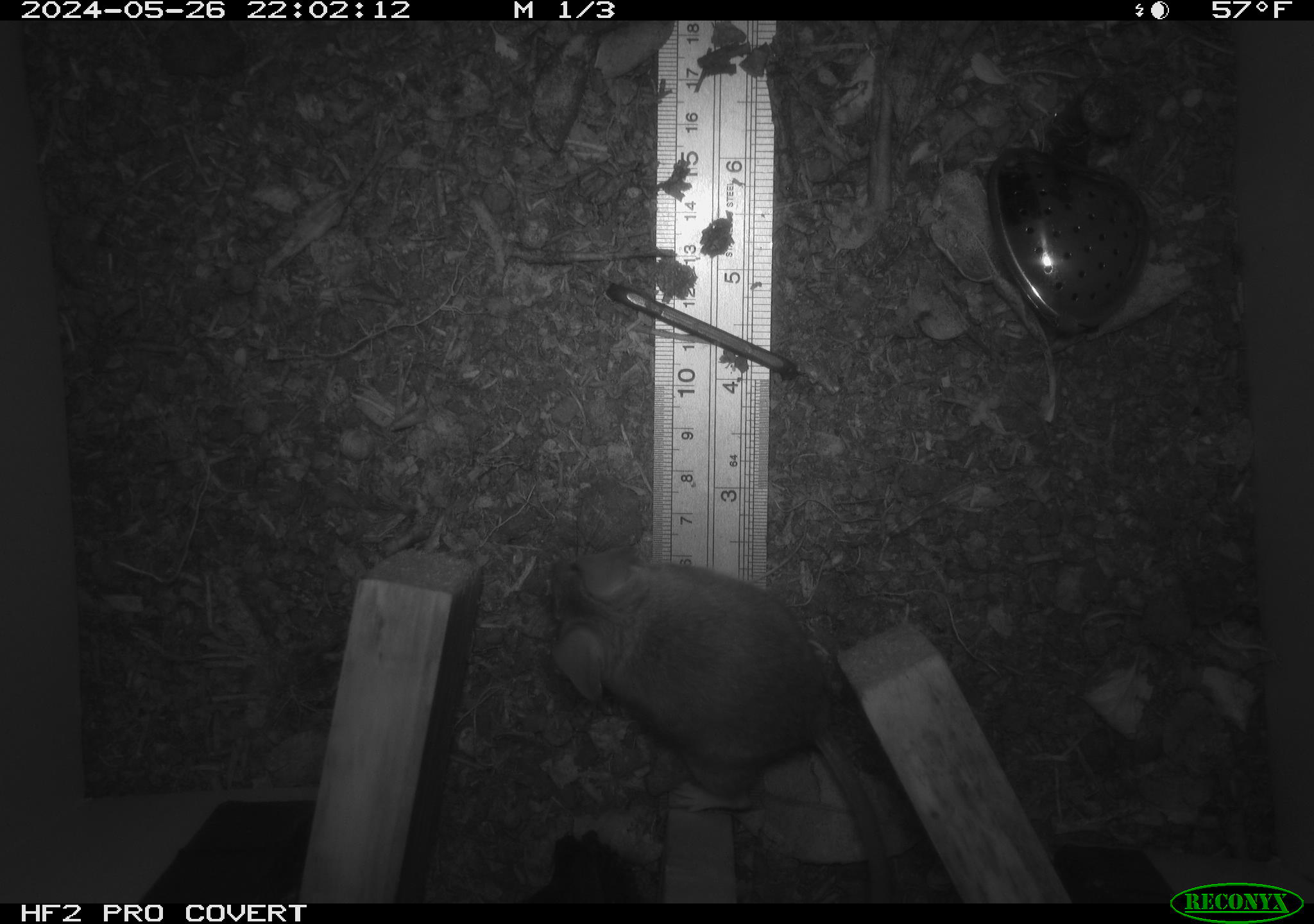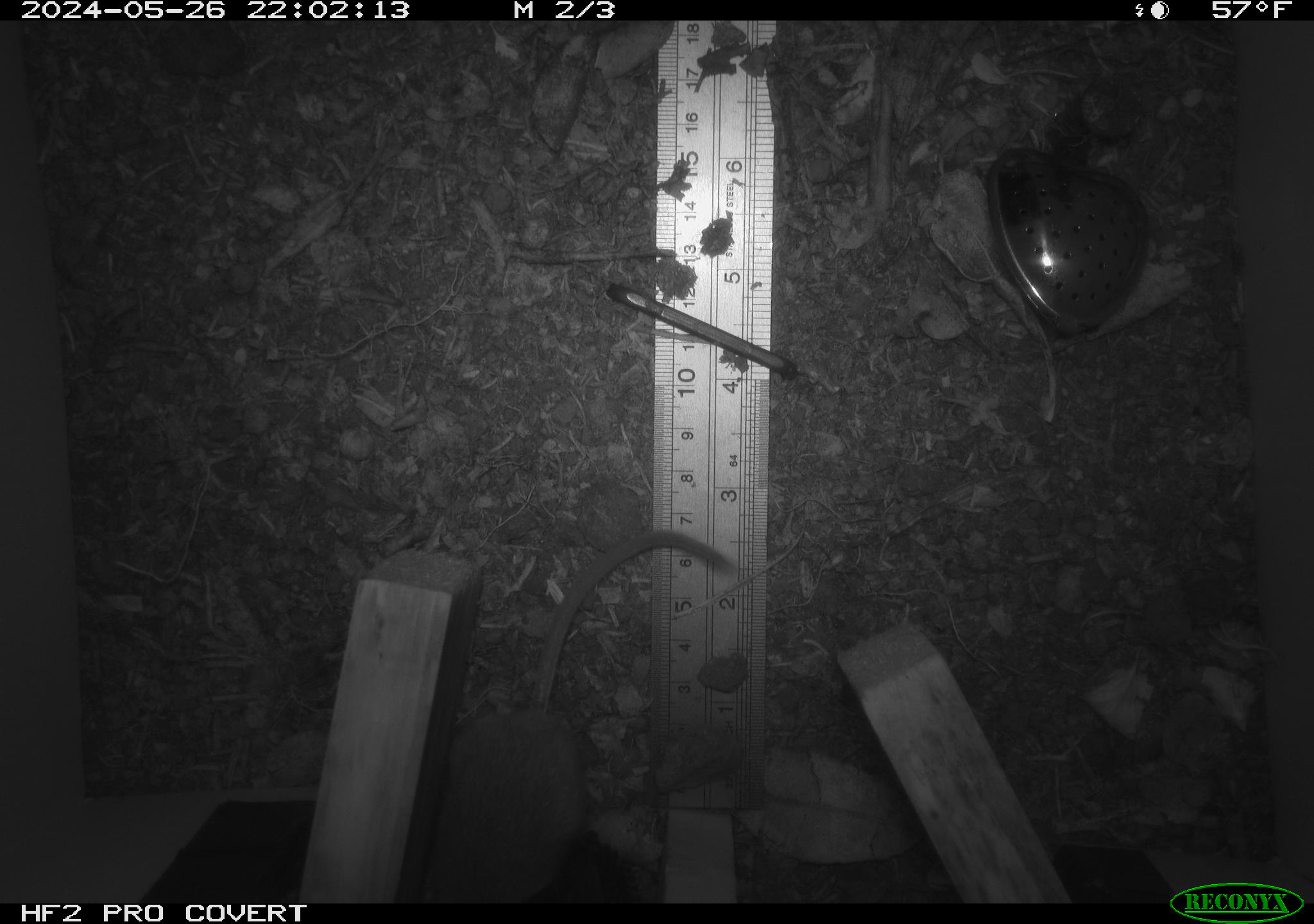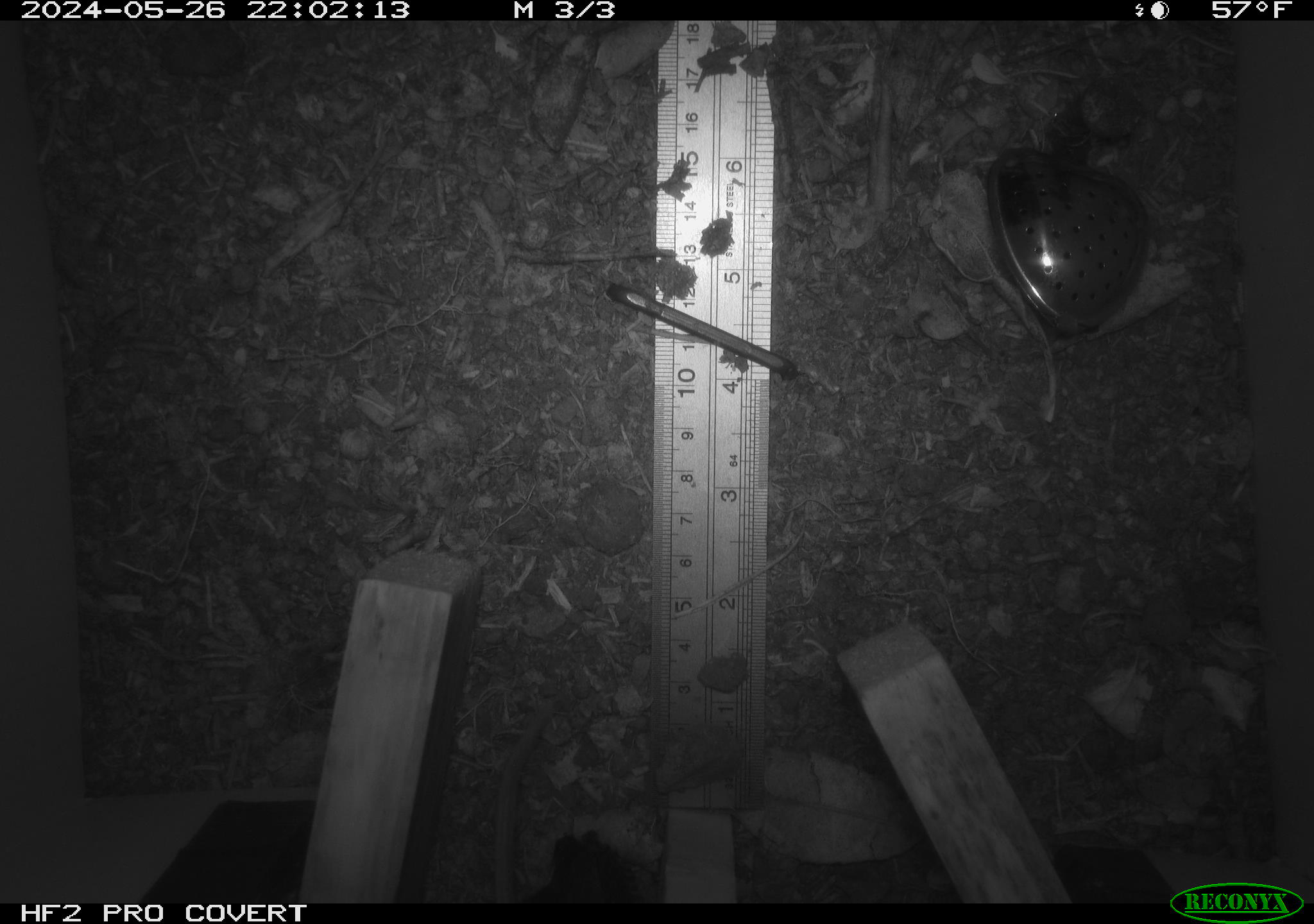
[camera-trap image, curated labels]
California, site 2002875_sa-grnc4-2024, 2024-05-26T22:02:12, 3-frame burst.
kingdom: Animalia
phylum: Chordata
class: Mammalia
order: Rodentia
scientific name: Rodentia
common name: rodent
Rodent (Rodentia).